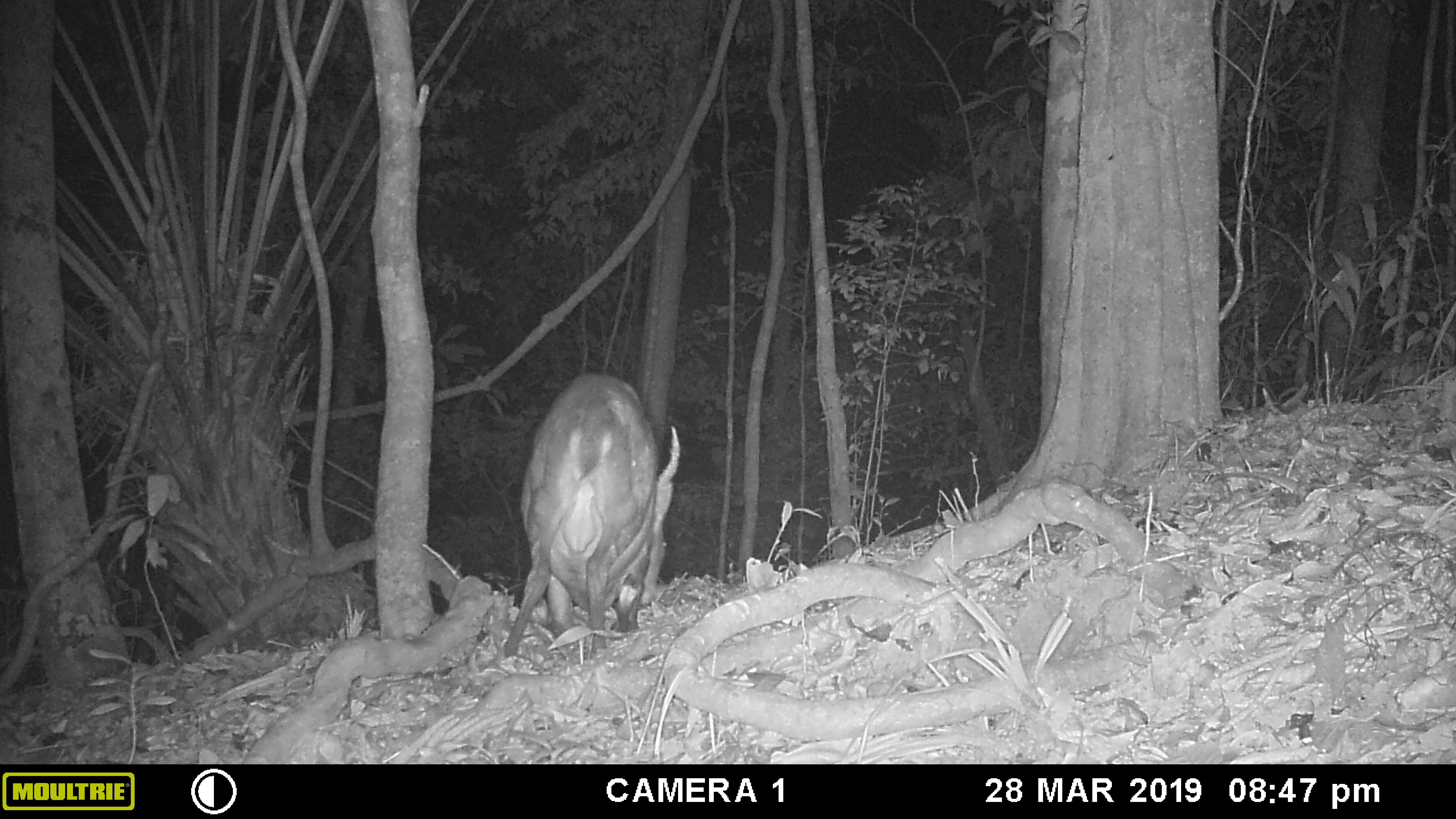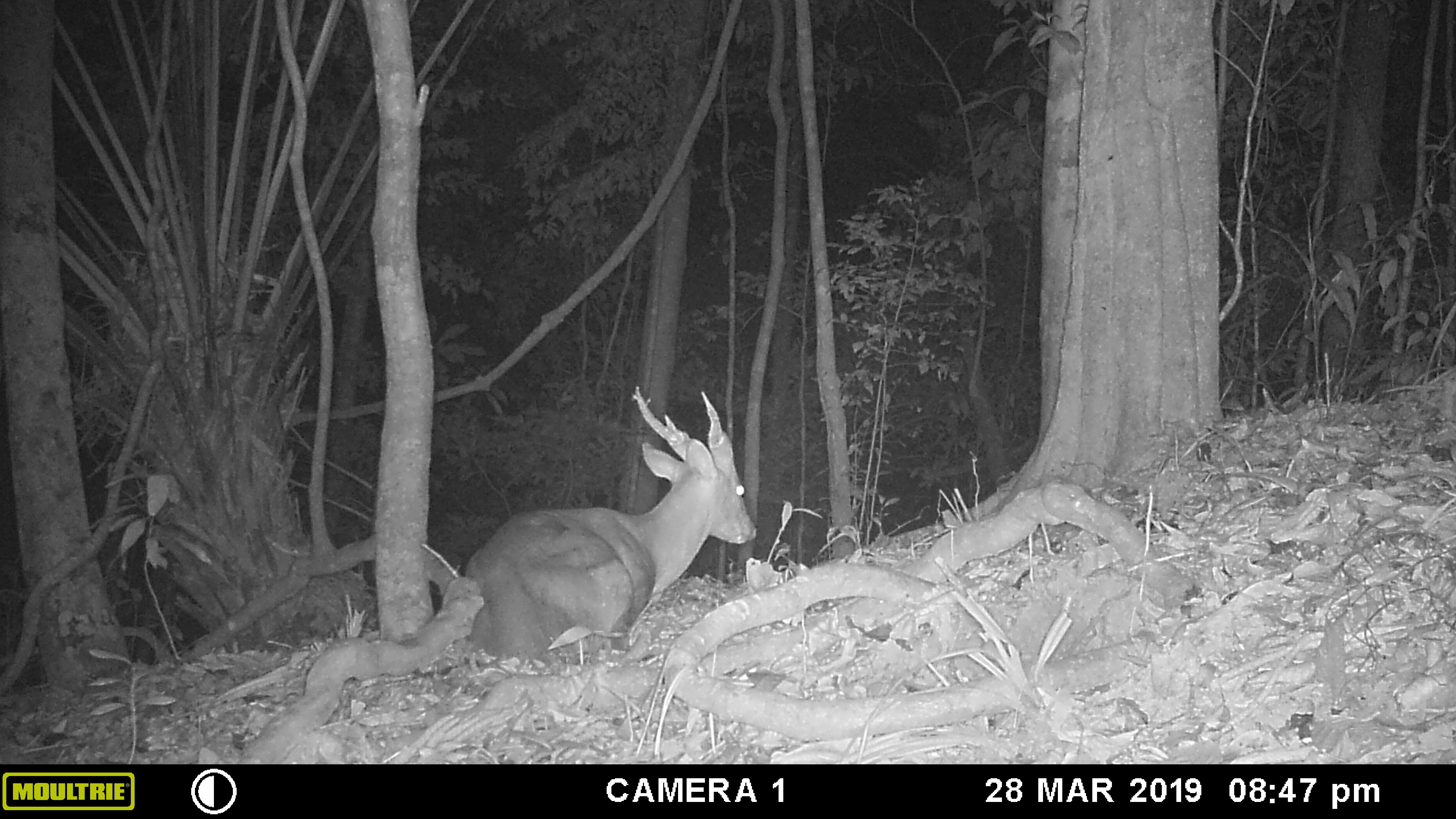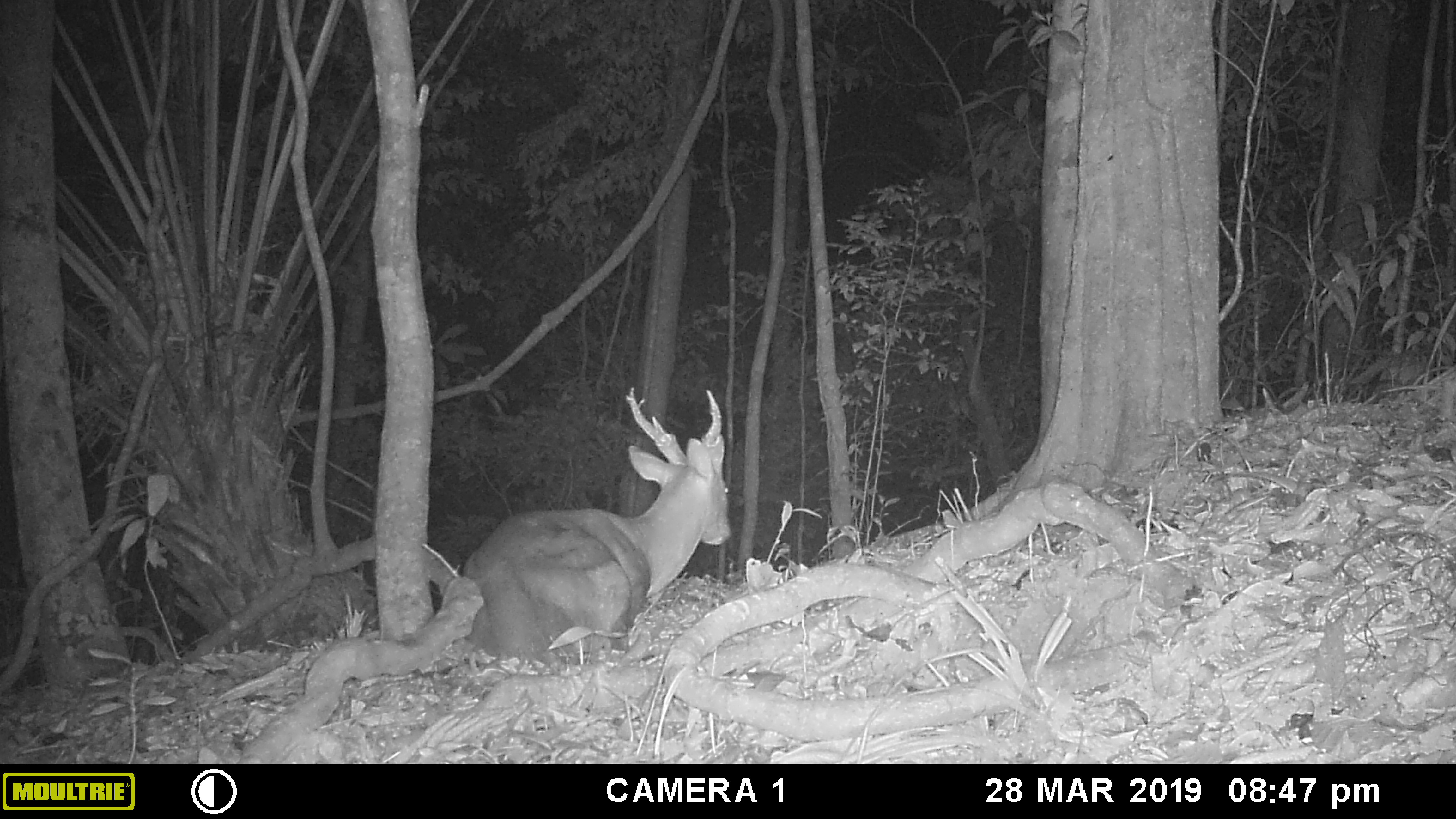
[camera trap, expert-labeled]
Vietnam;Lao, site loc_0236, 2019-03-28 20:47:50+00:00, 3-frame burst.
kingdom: Animalia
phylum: Chordata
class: Mammalia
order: Artiodactyla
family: Cervidae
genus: Muntiacus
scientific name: Muntiacus vuquangensis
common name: large-antlered muntjac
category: large antlered muntjac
Large antlered muntjac (large-antlered muntjac) (Muntiacus vuquangensis). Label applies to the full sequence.